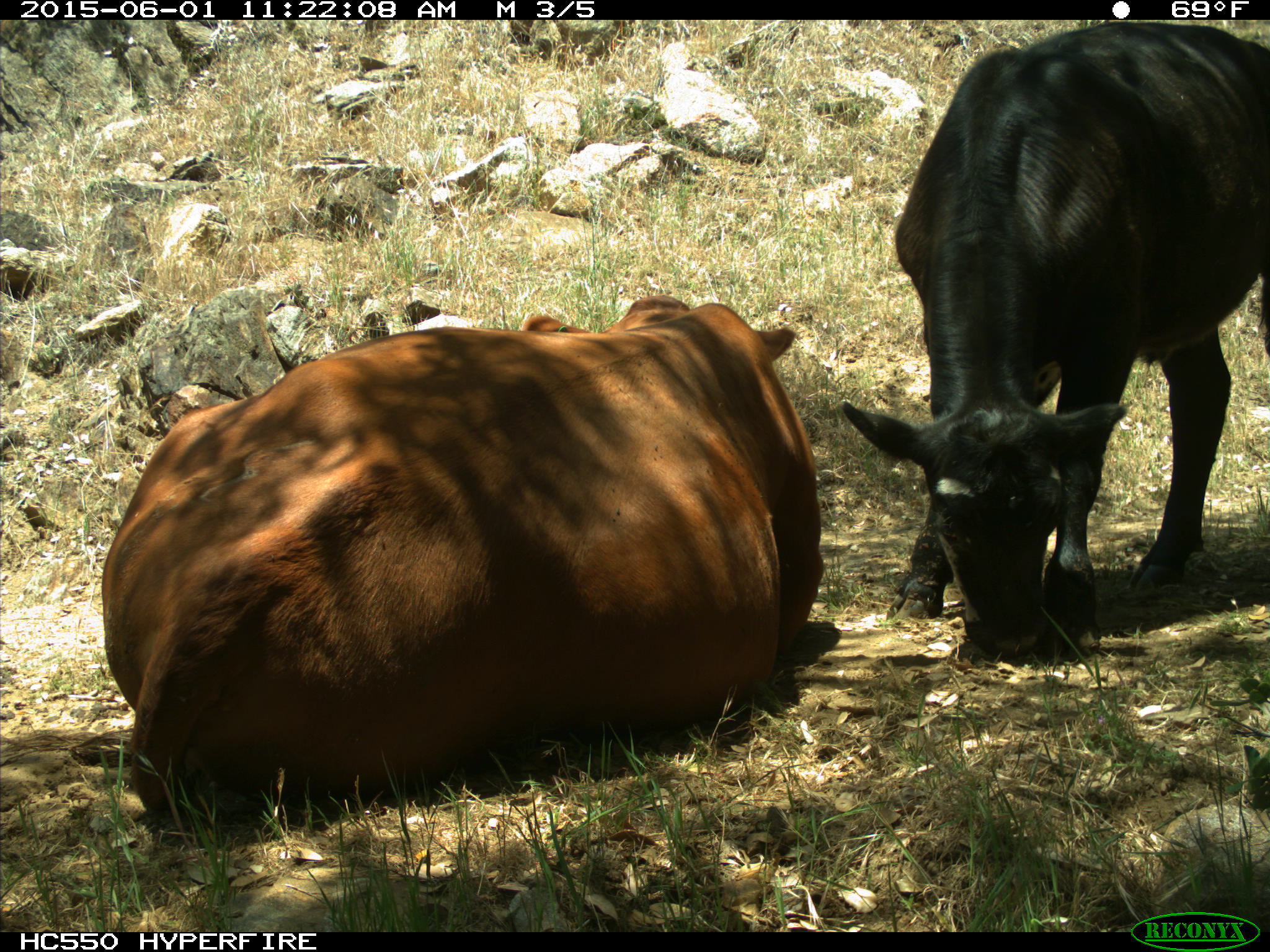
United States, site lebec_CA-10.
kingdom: Animalia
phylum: Chordata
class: Mammalia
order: Artiodactyla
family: Bovidae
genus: Bos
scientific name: Bos taurus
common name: domestic cow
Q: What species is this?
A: Bos taurus (domestic cow).